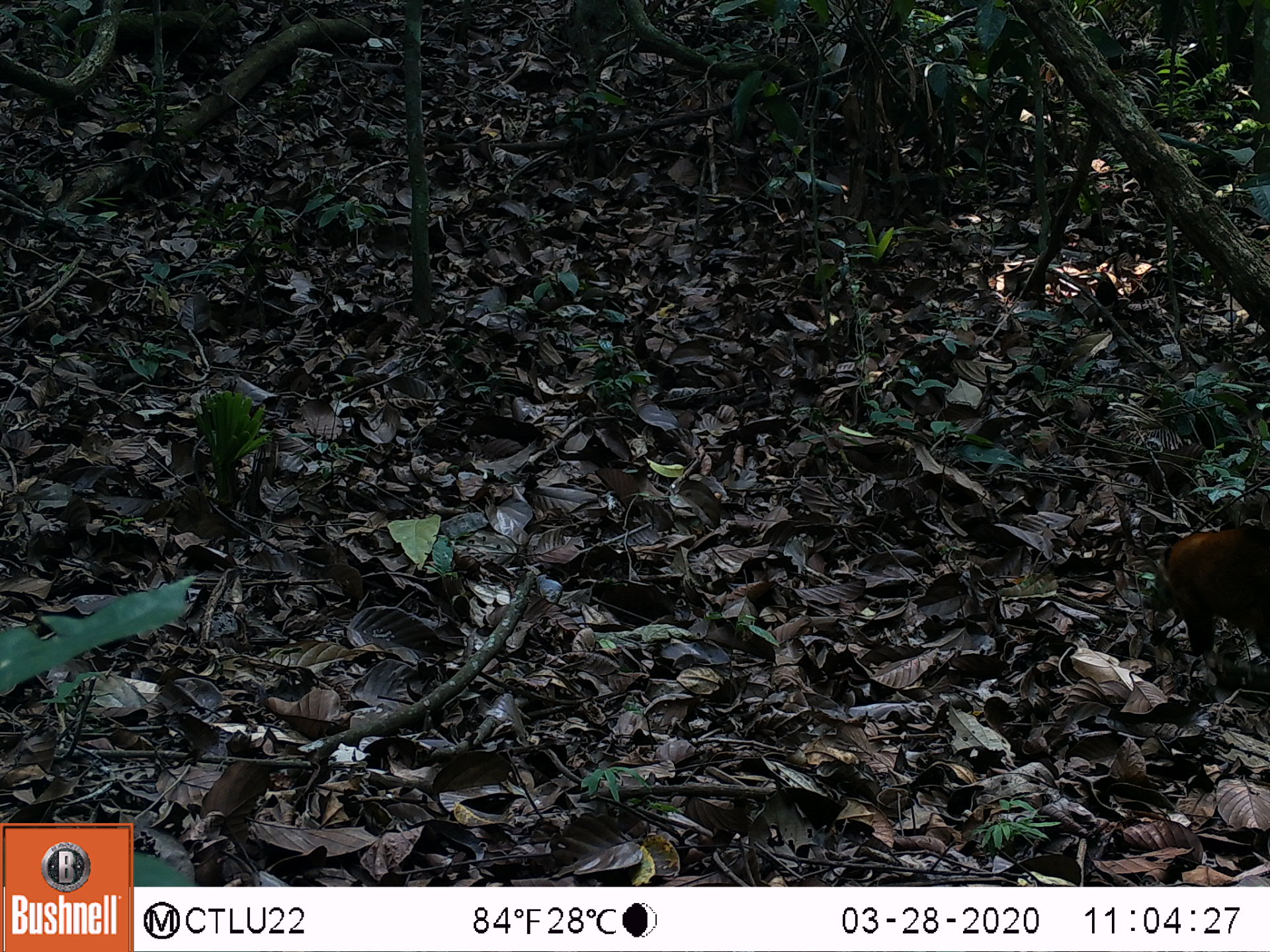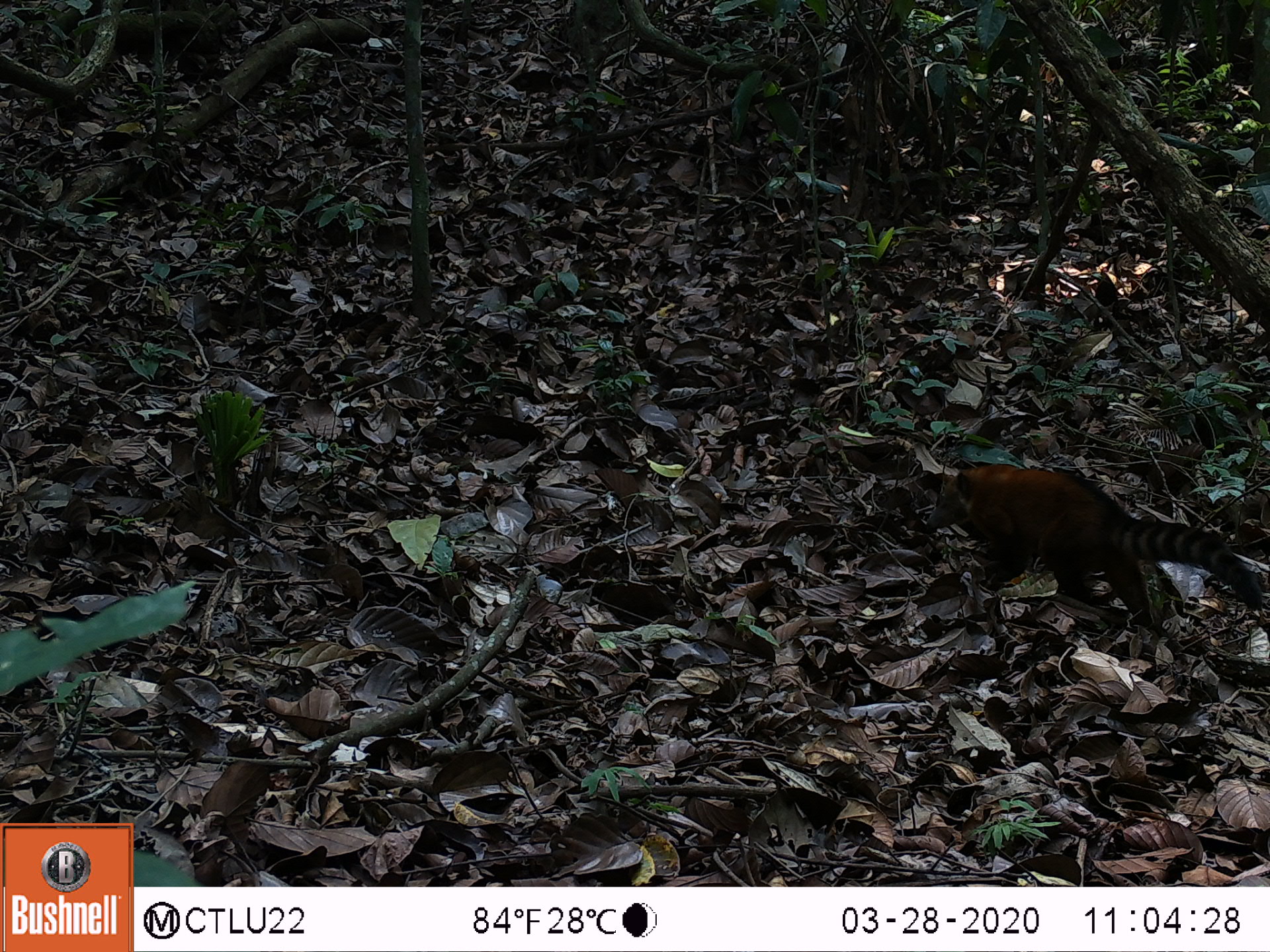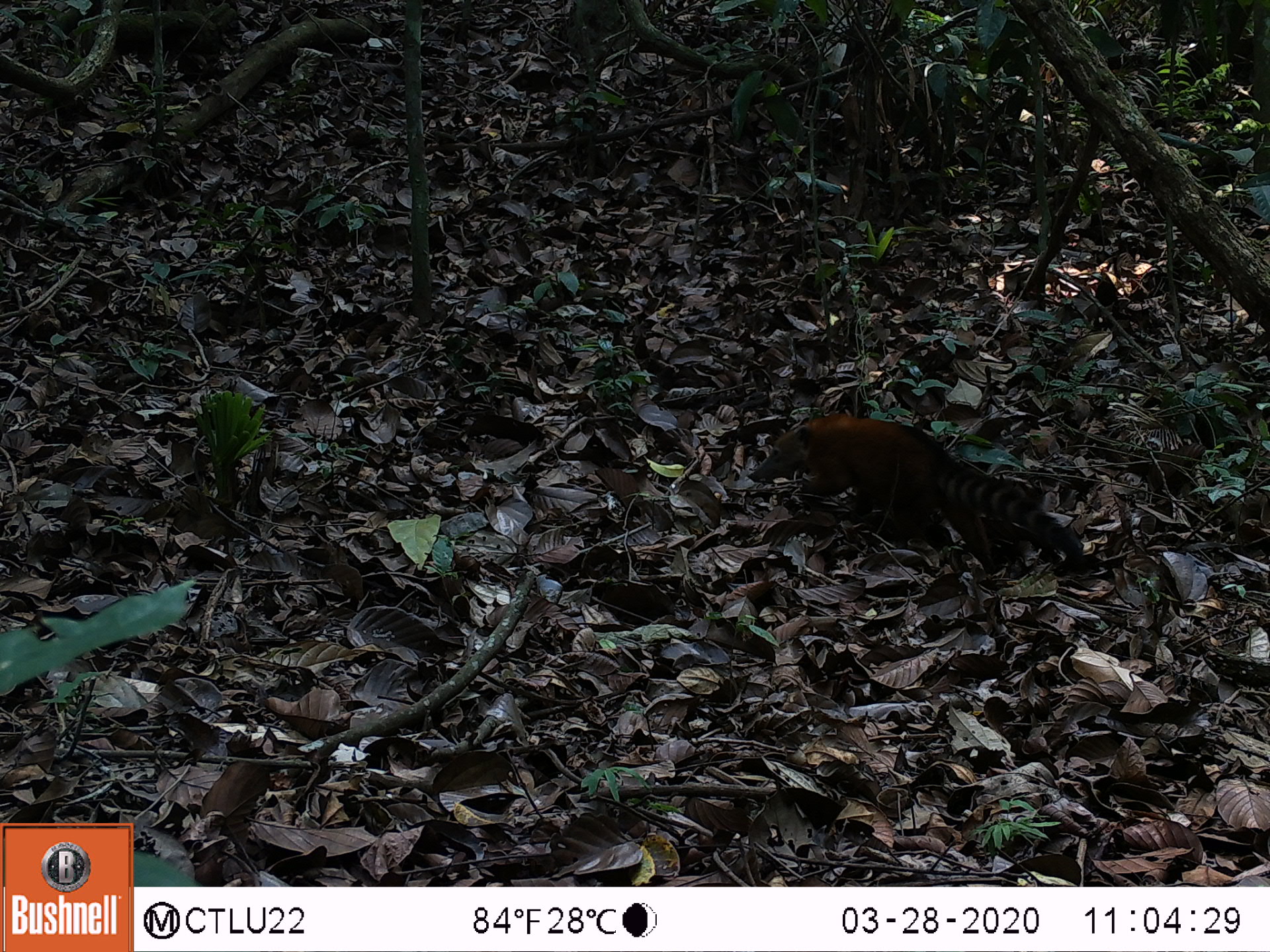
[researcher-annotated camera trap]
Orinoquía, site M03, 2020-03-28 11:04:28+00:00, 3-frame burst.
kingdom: Animalia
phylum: Chordata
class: Mammalia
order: Carnivora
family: Procyonidae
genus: Nasua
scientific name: Nasua nasua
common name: south american coati